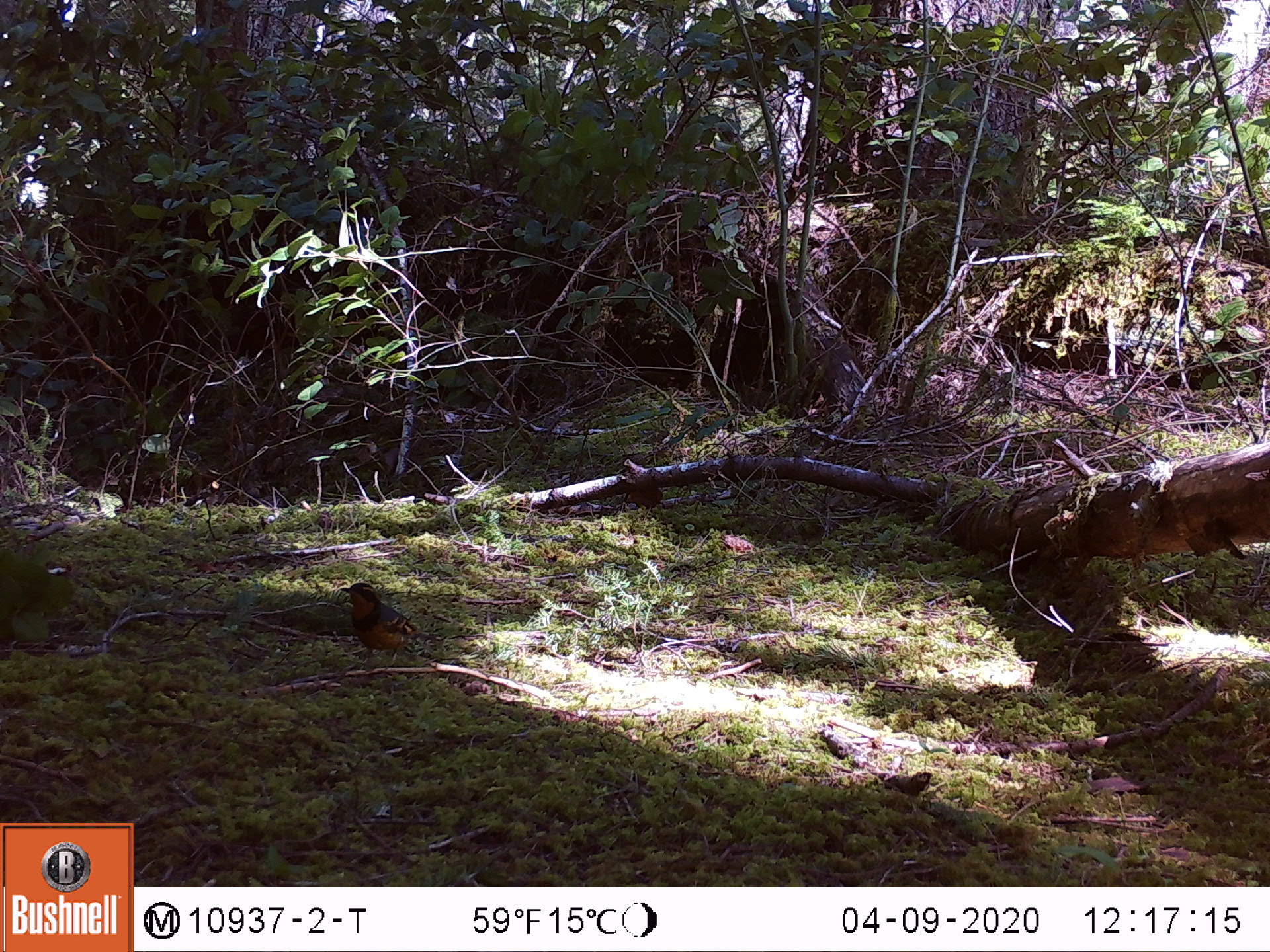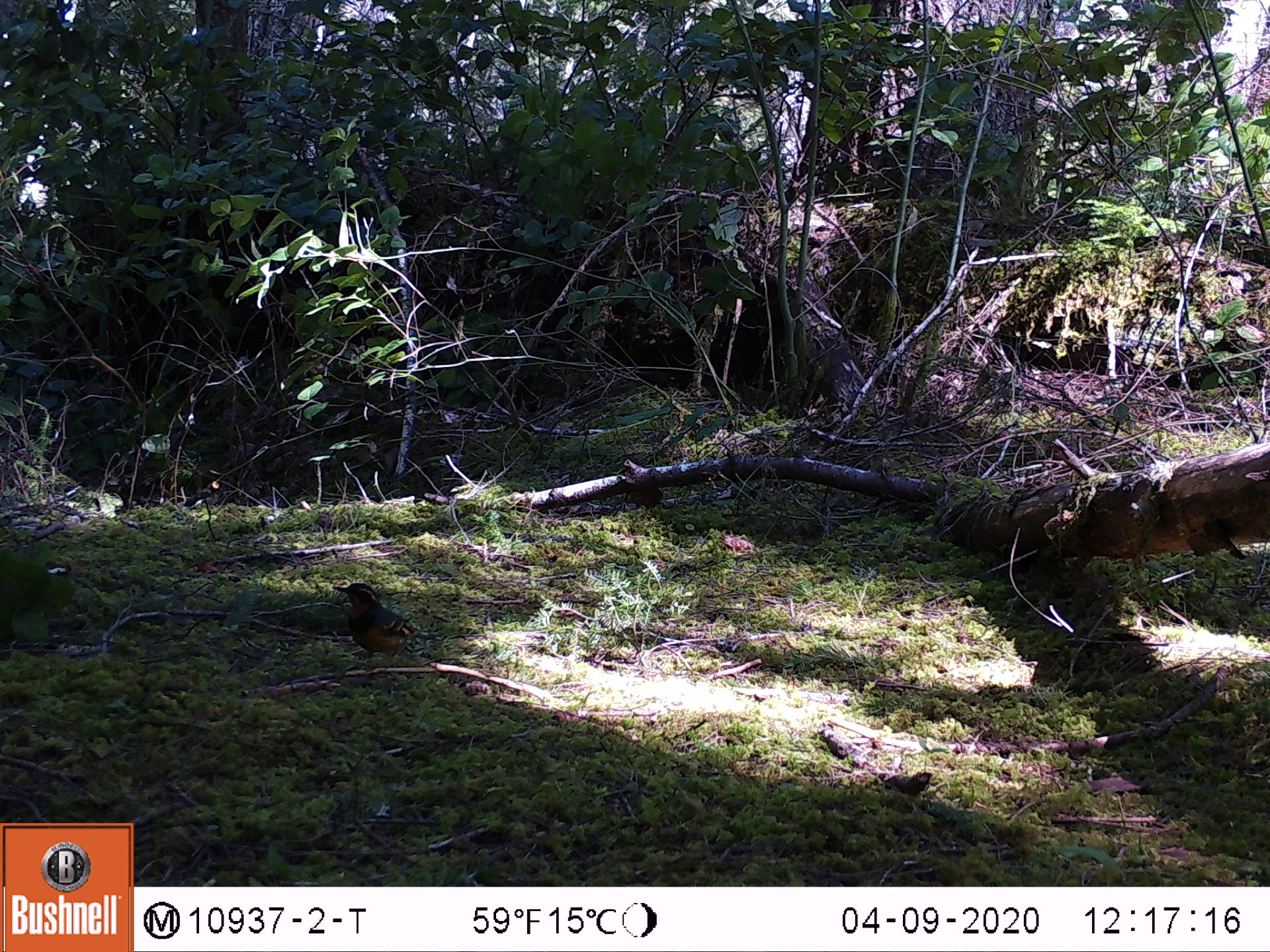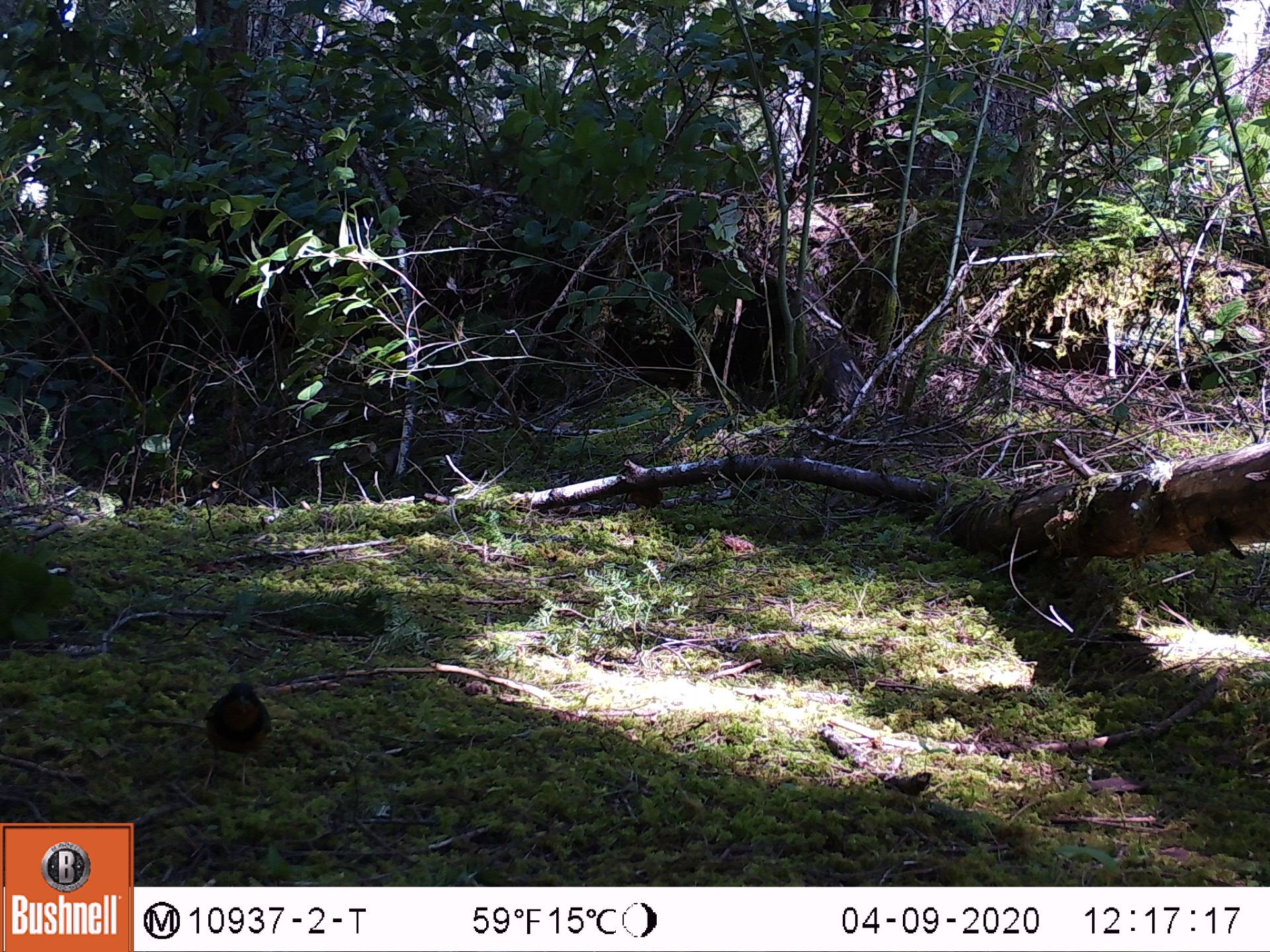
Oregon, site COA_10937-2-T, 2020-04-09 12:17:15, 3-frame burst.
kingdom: Animalia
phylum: Chordata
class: Aves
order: Passeriformes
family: Turdidae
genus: Ixoreus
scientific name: Ixoreus naevius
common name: varied thrush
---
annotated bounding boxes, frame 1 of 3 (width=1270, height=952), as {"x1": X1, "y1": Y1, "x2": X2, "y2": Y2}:
varied thrush: {"x1": 340, "y1": 580, "x2": 429, "y2": 669}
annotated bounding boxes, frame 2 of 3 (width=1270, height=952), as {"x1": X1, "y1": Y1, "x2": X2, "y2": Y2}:
varied thrush: {"x1": 332, "y1": 576, "x2": 428, "y2": 668}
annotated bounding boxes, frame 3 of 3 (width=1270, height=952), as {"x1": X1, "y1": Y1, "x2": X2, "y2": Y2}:
varied thrush: {"x1": 205, "y1": 676, "x2": 273, "y2": 784}